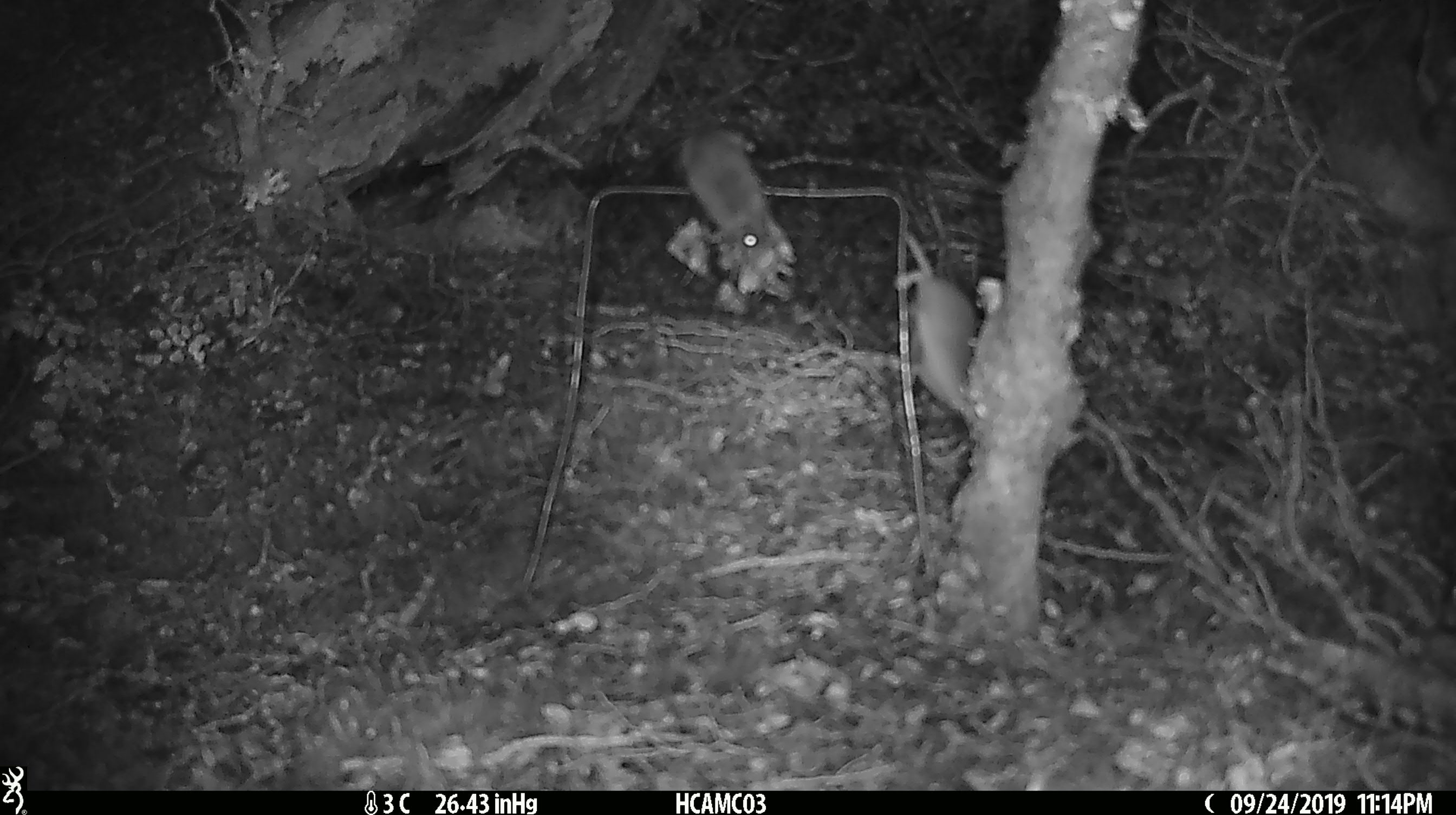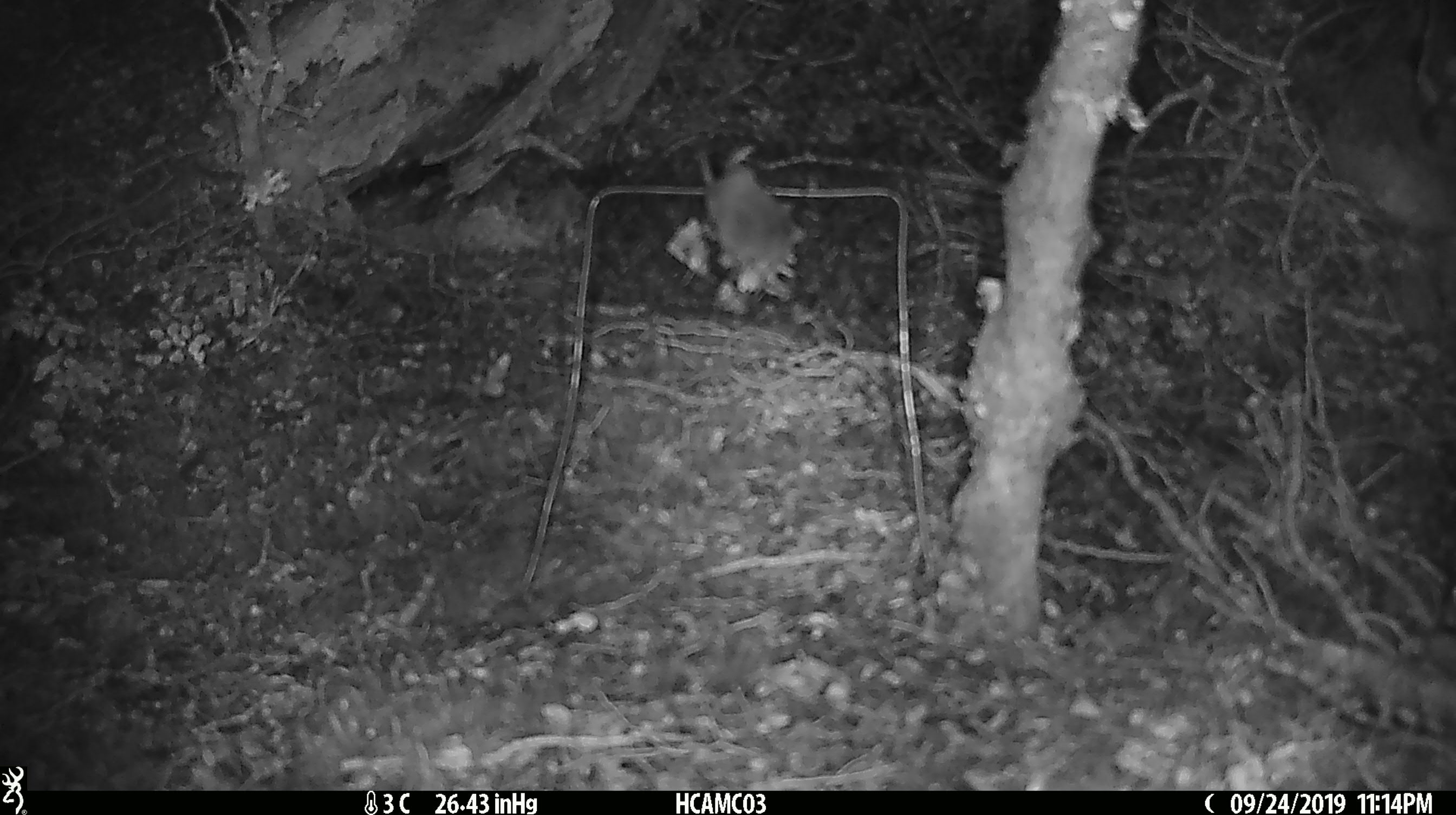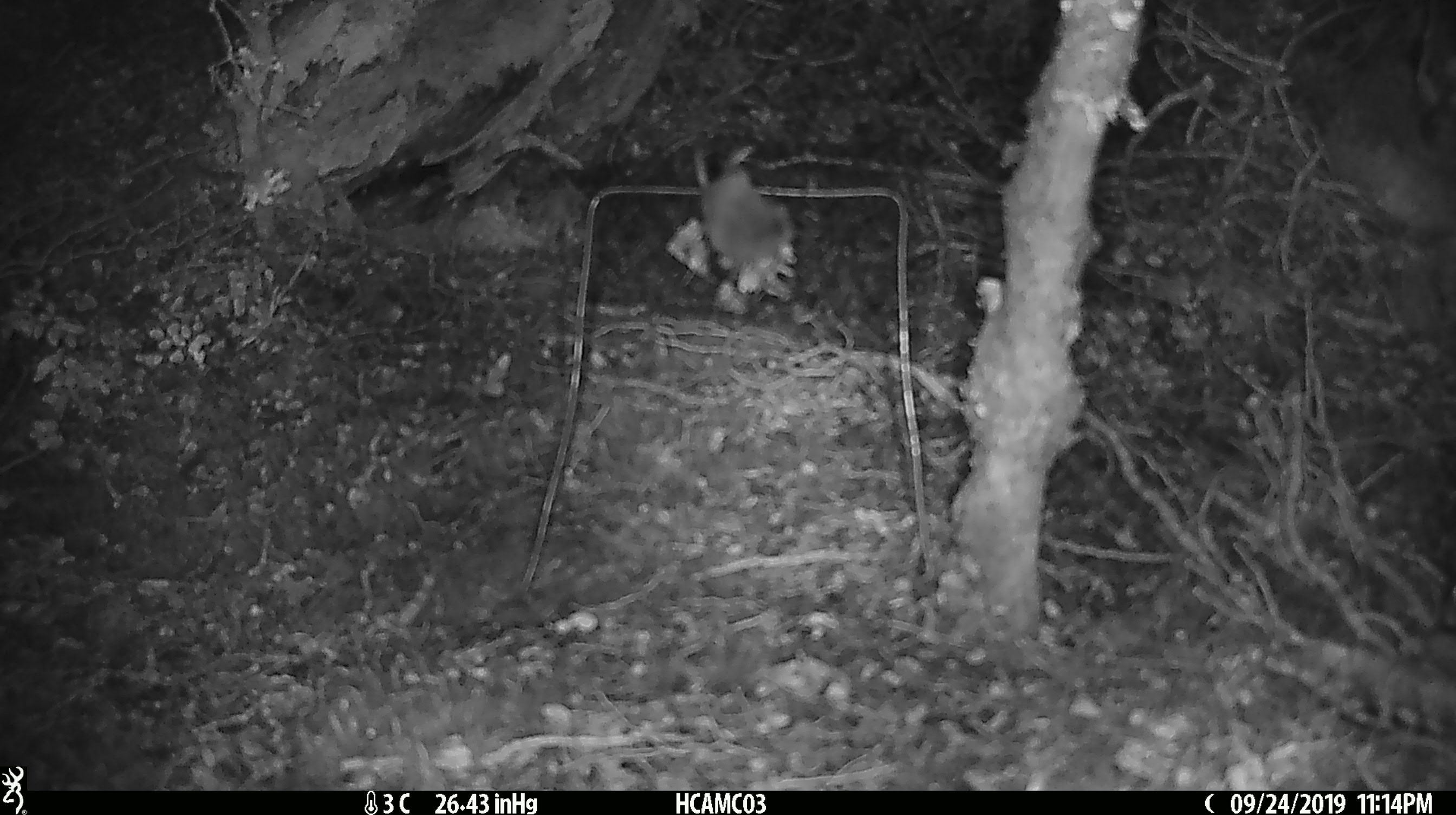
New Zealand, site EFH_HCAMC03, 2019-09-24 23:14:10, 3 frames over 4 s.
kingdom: Animalia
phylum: Chordata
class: Mammalia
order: Rodentia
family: Muridae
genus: Mus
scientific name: Mus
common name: mouse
Mouse (Mus).